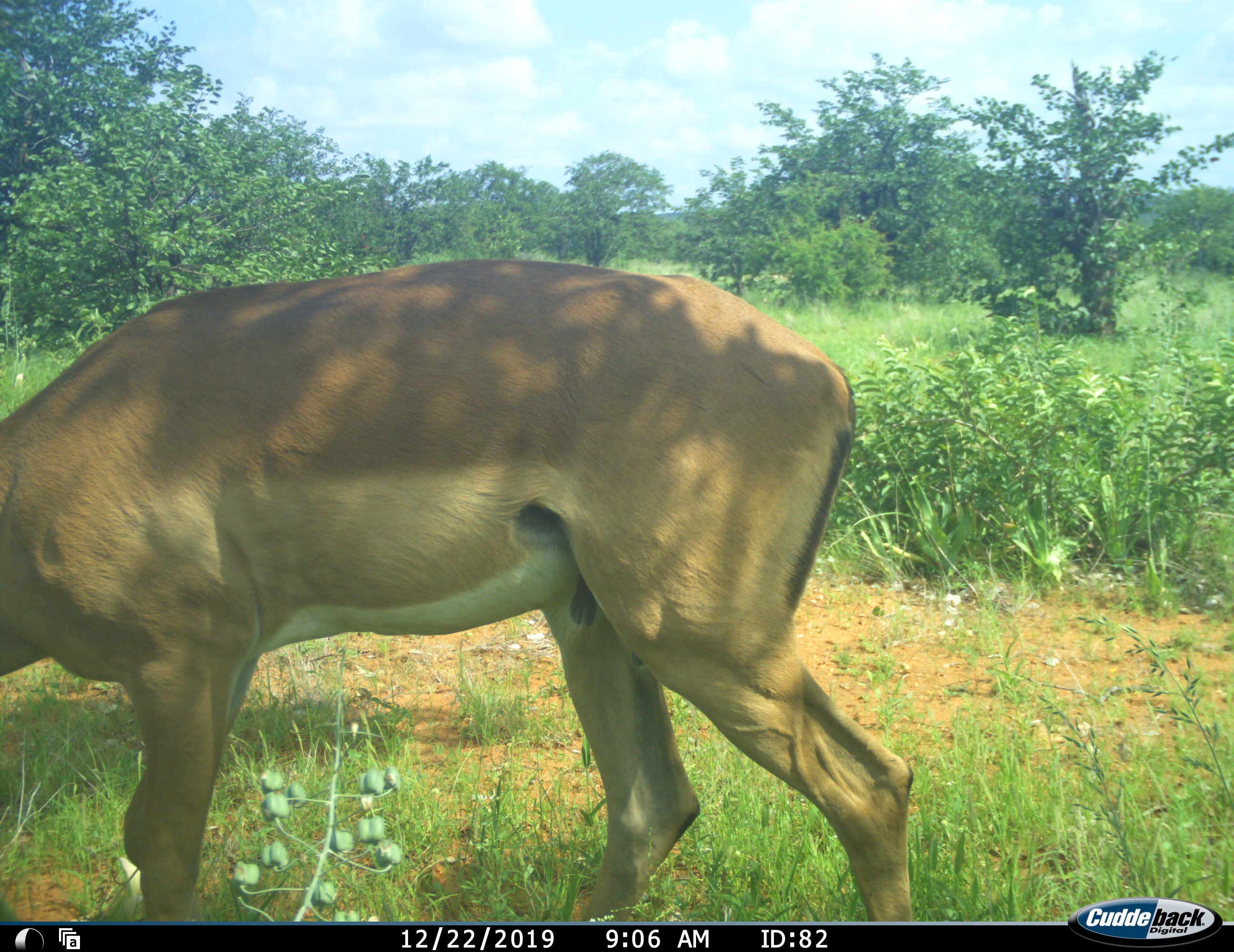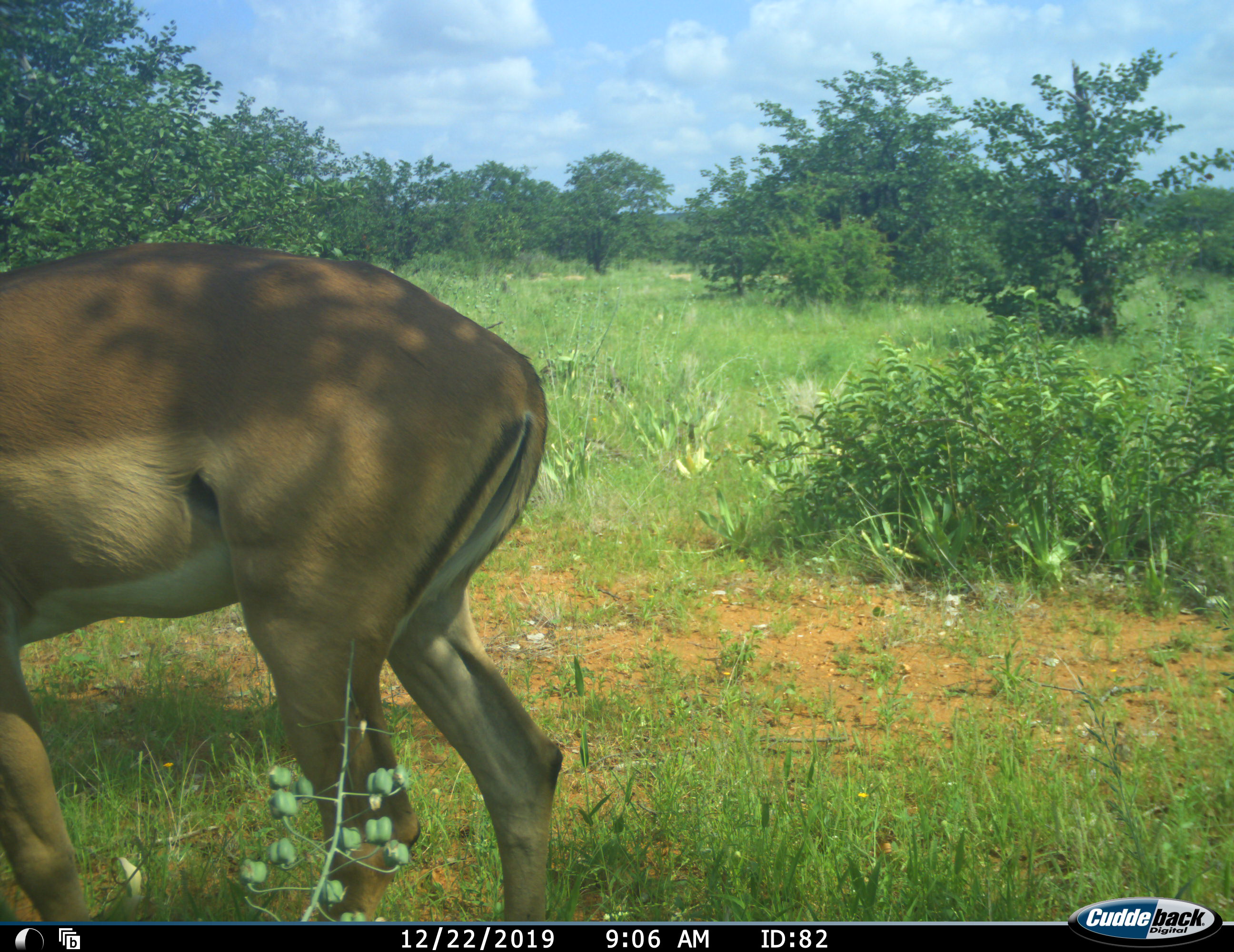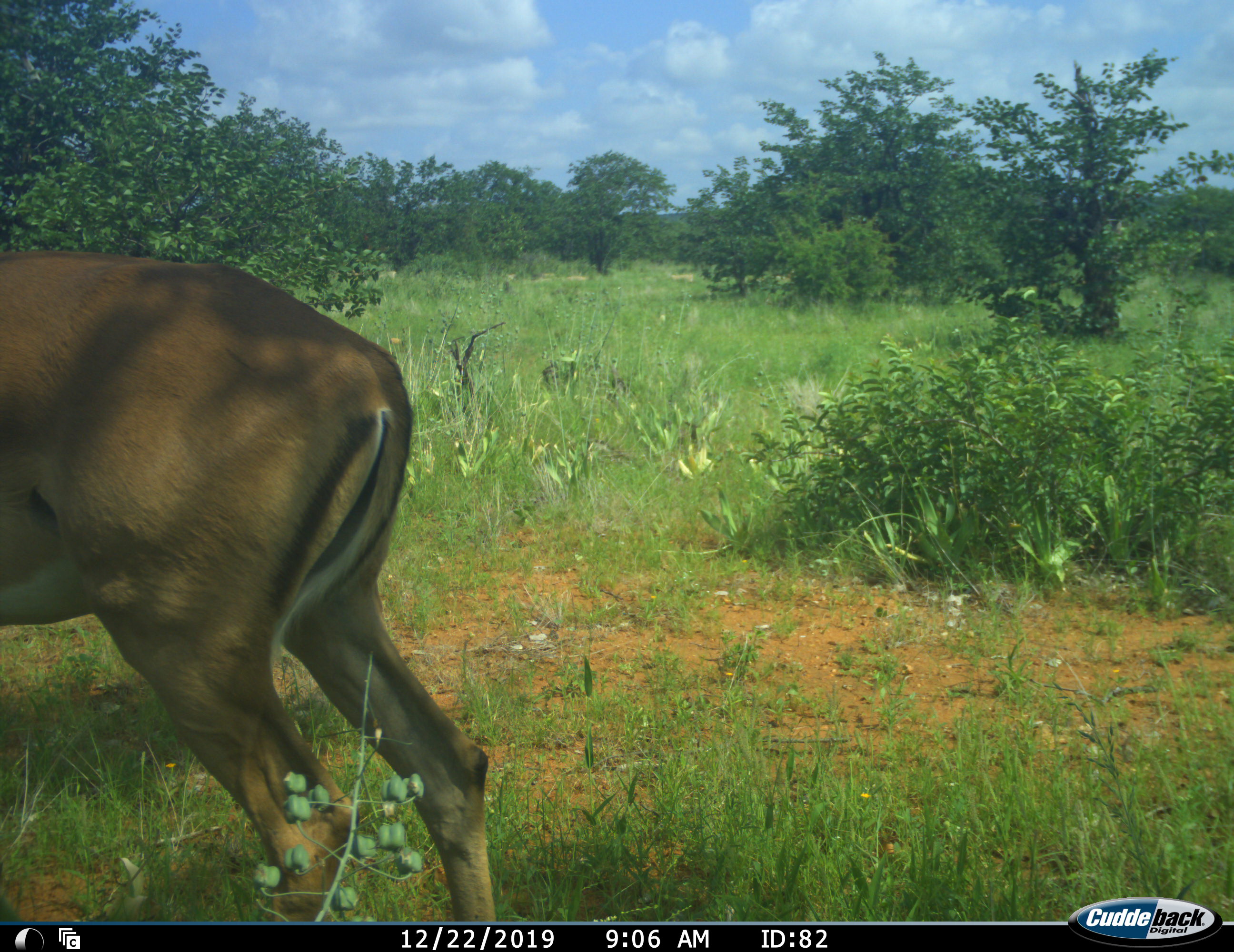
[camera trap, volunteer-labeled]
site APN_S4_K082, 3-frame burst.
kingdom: Animalia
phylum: Chordata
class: Mammalia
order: Artiodactyla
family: Bovidae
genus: Aepyceros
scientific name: Aepyceros melampus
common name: impala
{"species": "impala (Aepyceros melampus)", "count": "1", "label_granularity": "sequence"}